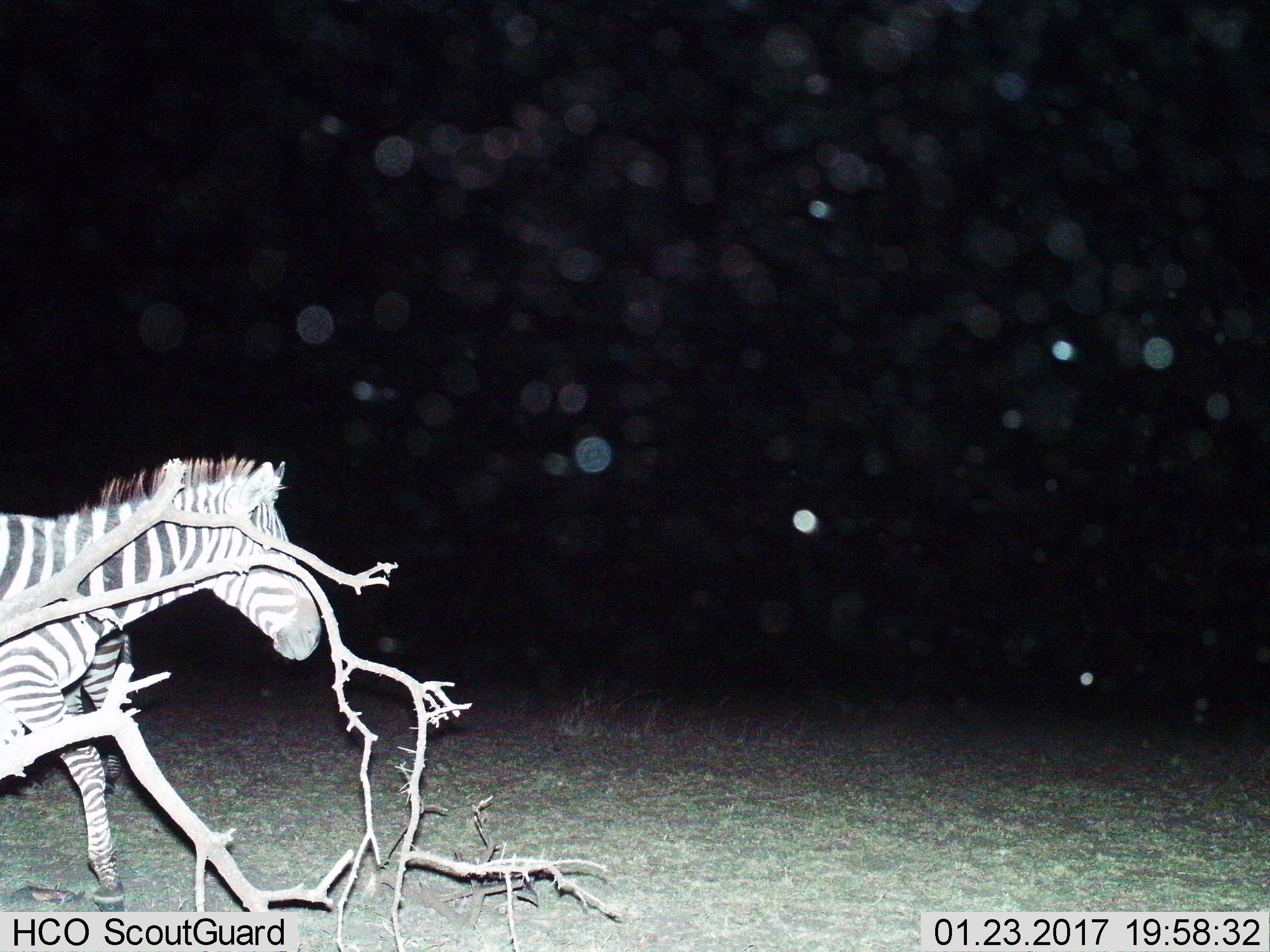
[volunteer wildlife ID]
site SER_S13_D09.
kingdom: Animalia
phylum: Chordata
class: Mammalia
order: Perissodactyla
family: Equidae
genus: Equus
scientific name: Equus quagga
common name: plains zebra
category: zebraplains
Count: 2.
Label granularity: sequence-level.